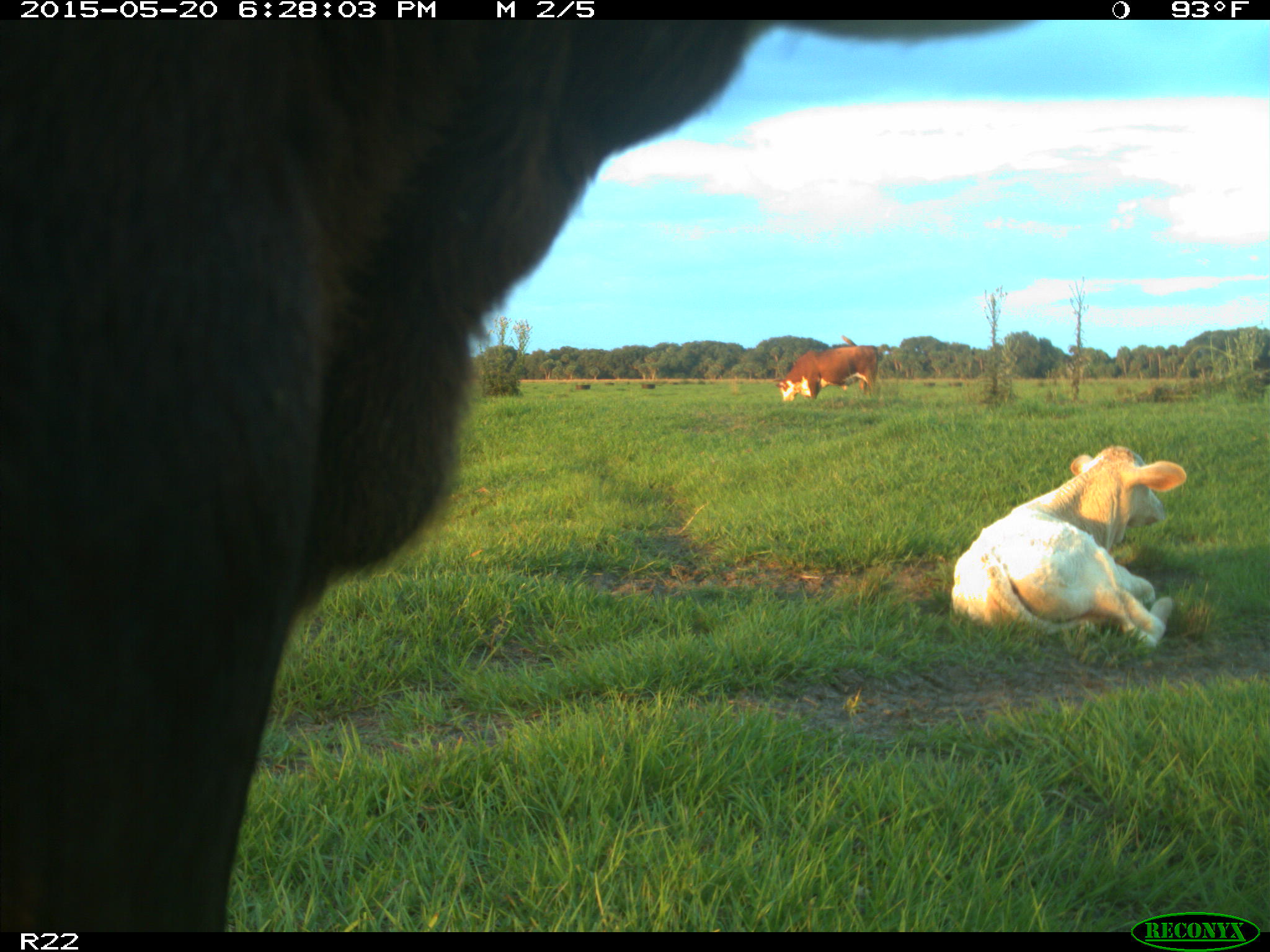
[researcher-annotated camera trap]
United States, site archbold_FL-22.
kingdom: Animalia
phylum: Chordata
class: Mammalia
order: Artiodactyla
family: Bovidae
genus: Bos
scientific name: Bos taurus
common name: domestic cow